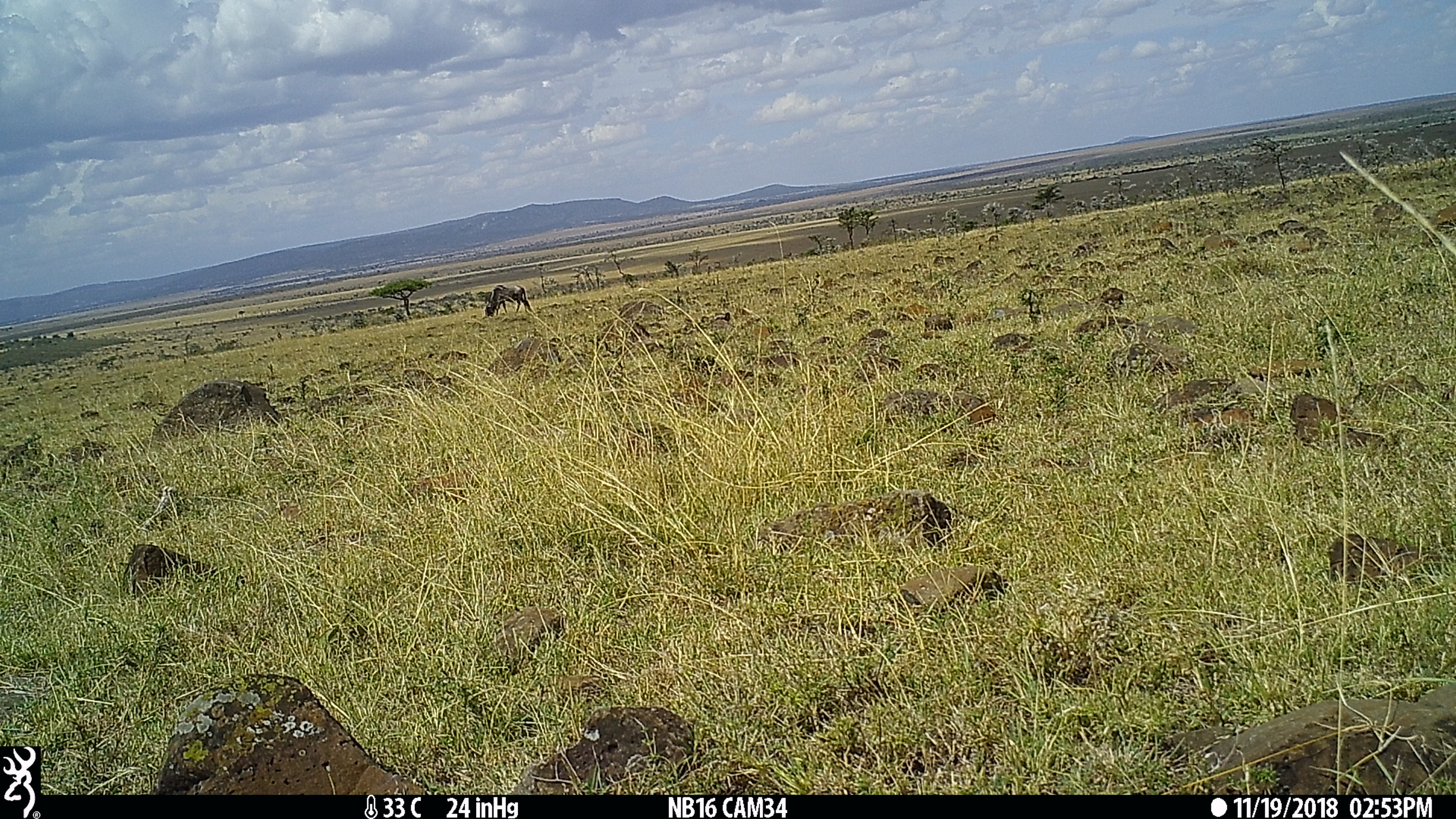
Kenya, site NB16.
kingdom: Animalia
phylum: Chordata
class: Mammalia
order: Artiodactyla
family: Bovidae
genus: Connochaetes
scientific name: Connochaetes taurinus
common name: blue wildebeest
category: wildebeest